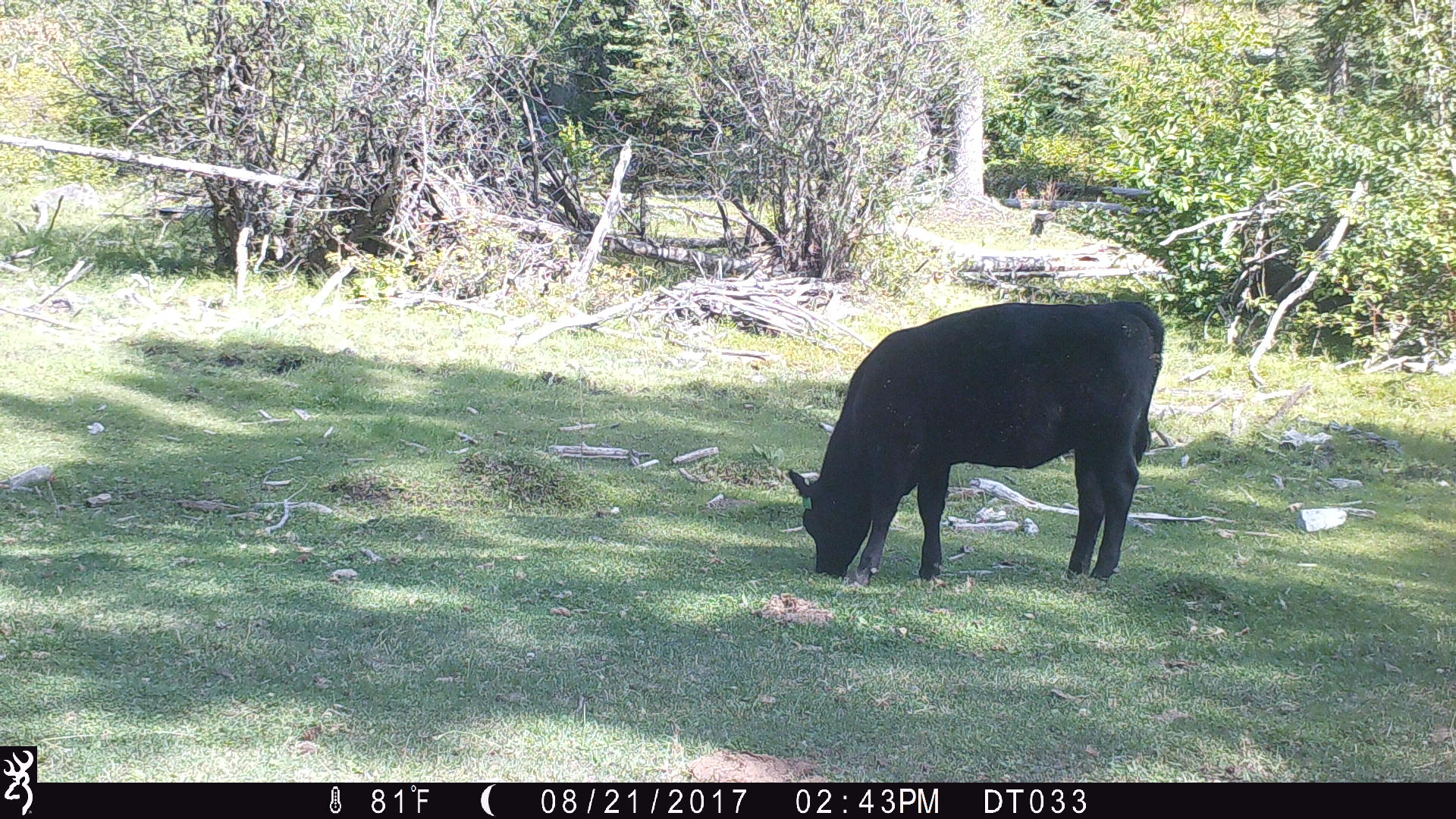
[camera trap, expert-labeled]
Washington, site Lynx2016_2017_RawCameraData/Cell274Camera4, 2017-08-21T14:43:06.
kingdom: Animalia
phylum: Chordata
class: Mammalia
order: Artiodactyla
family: Bovidae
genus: Bos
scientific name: Bos taurus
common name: domestic cattle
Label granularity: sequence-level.